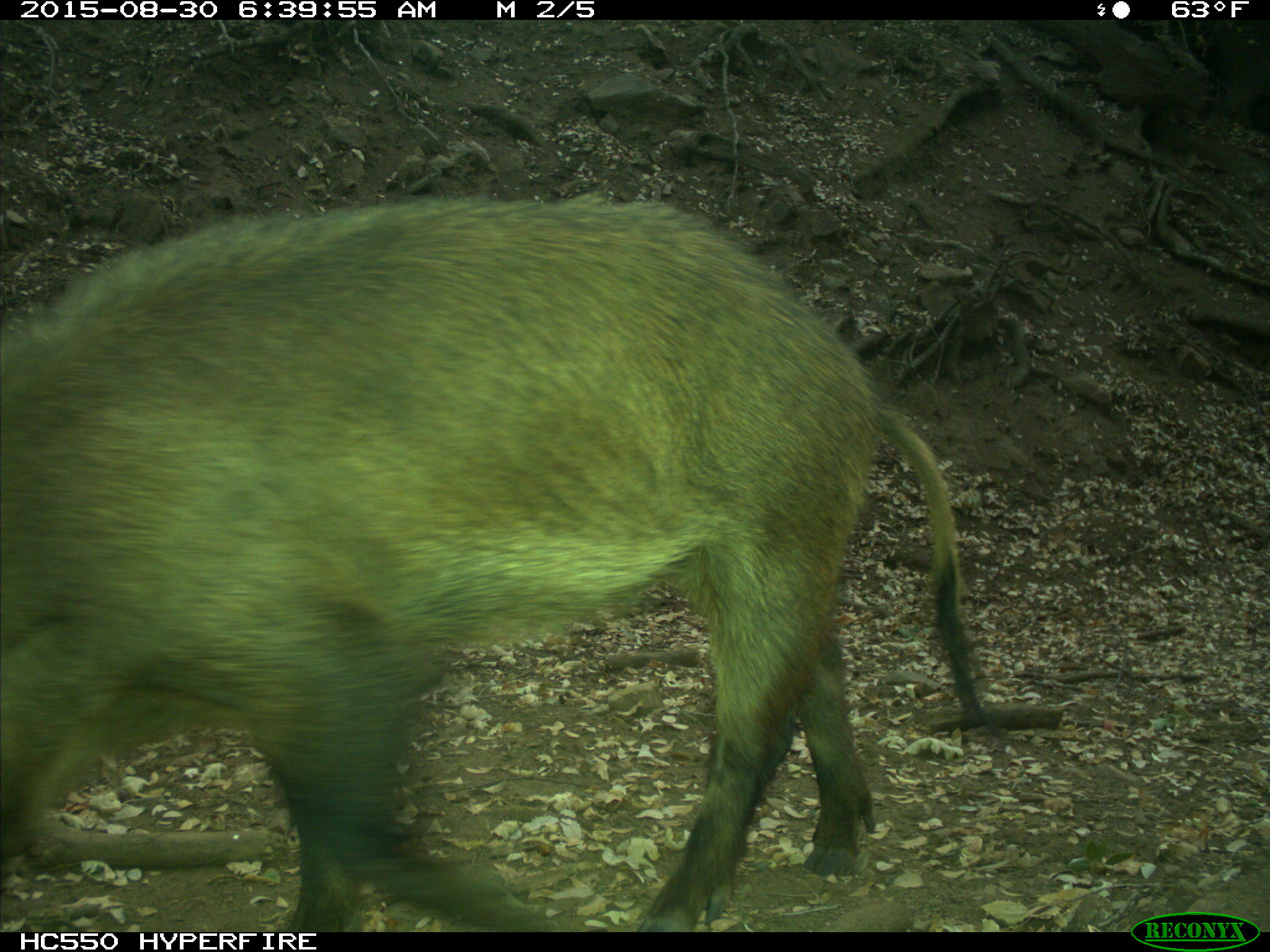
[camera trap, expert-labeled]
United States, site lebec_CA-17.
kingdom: Animalia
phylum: Chordata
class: Mammalia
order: Artiodactyla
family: Suidae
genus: Sus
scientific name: Sus scrofa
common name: wild boar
Sus scrofa (wild boar).